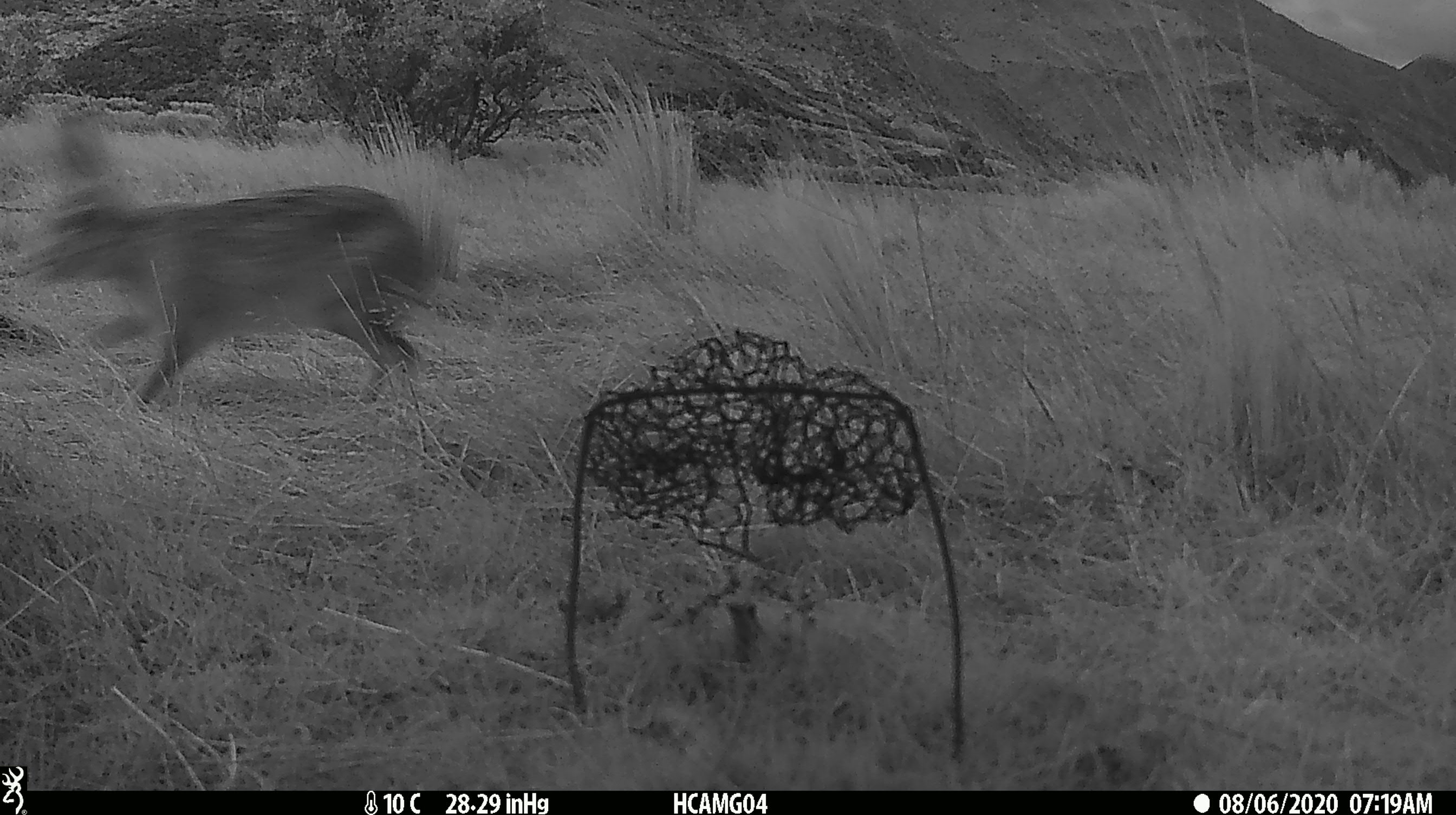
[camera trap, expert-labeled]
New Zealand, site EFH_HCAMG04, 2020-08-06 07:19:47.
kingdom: Animalia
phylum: Chordata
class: Mammalia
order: Lagomorpha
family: Leporidae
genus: Lepus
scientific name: Lepus europaeus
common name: brown hare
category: hare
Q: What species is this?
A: Hare (brown hare) (Lepus europaeus).